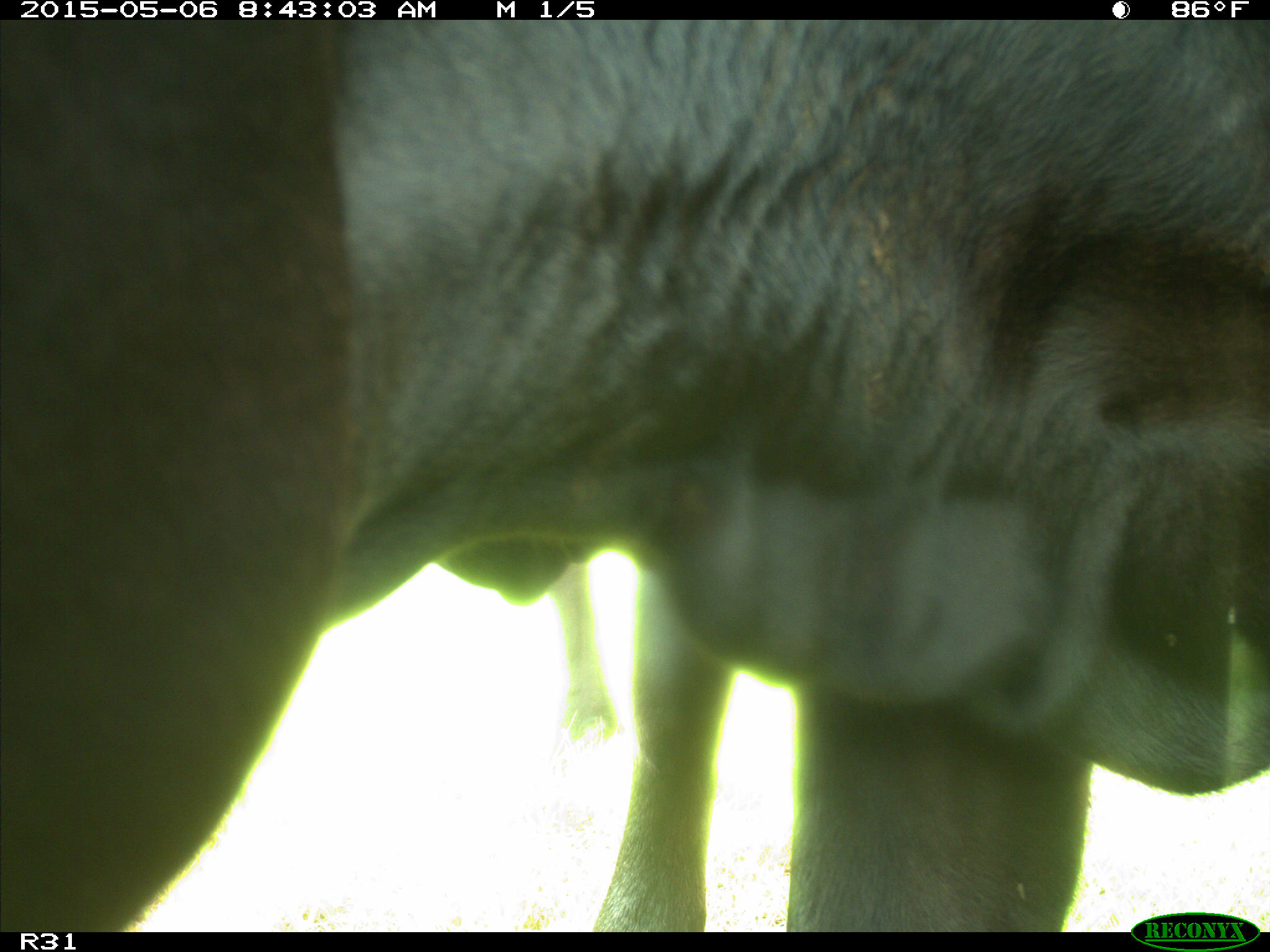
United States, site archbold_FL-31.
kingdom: Animalia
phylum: Chordata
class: Mammalia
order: Artiodactyla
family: Bovidae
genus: Bos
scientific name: Bos taurus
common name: domestic cow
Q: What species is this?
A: Bos taurus (domestic cow).